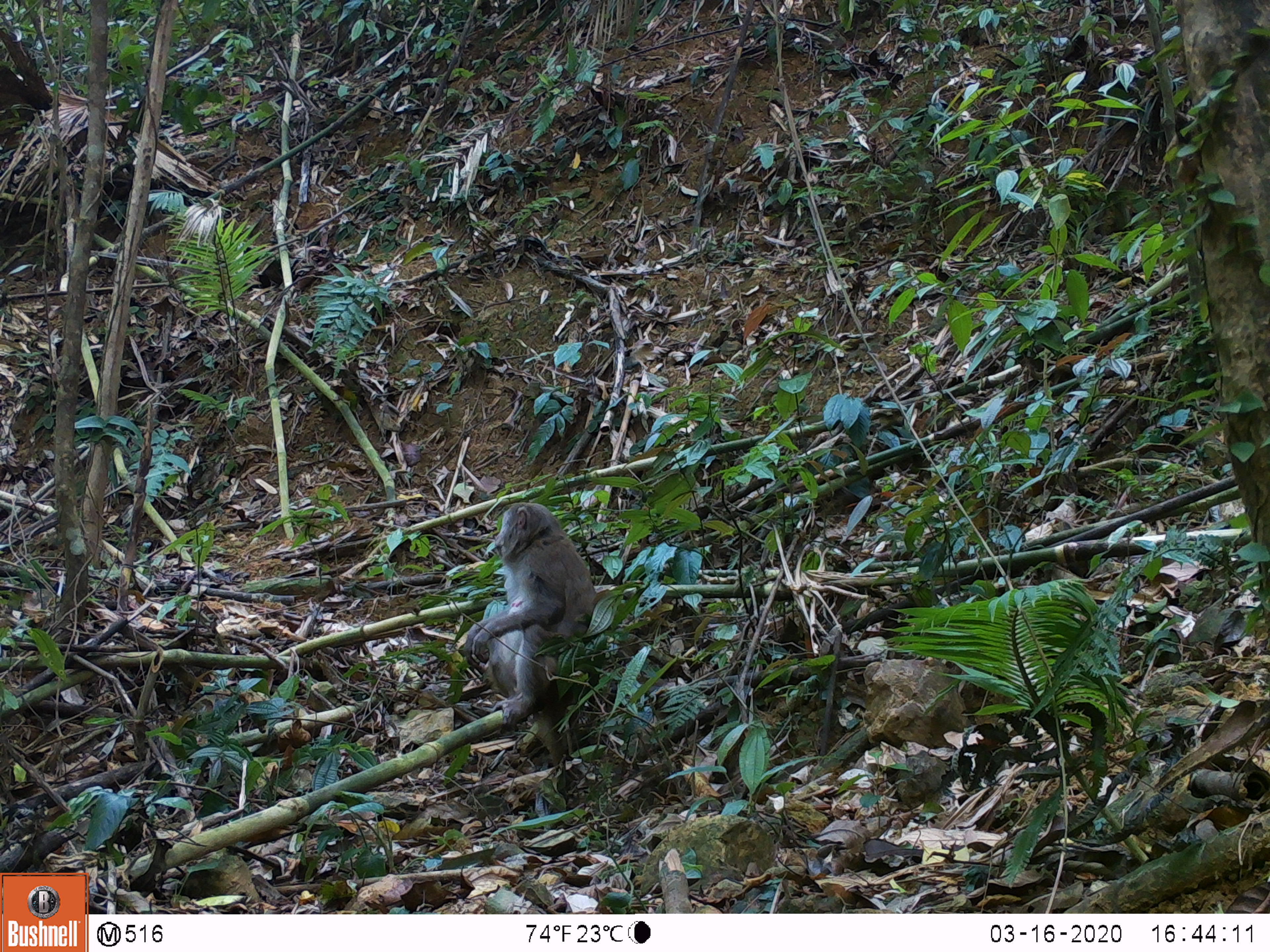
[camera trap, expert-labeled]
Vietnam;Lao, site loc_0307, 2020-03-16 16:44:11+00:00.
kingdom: Animalia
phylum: Chordata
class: Mammalia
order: Primates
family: Cercopithecidae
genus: Macaca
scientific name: Macaca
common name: macaques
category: assam or rhesus macaque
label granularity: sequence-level